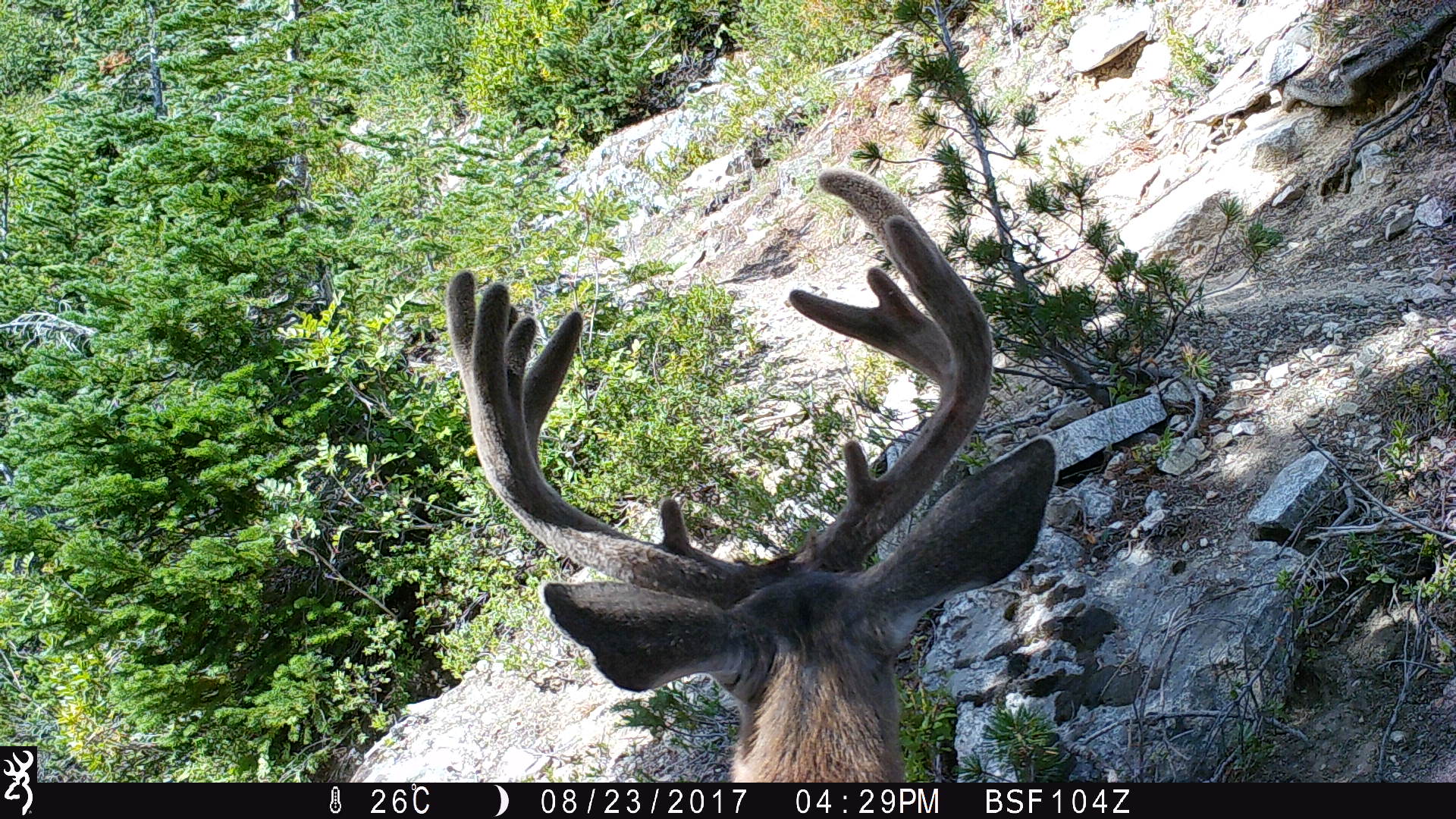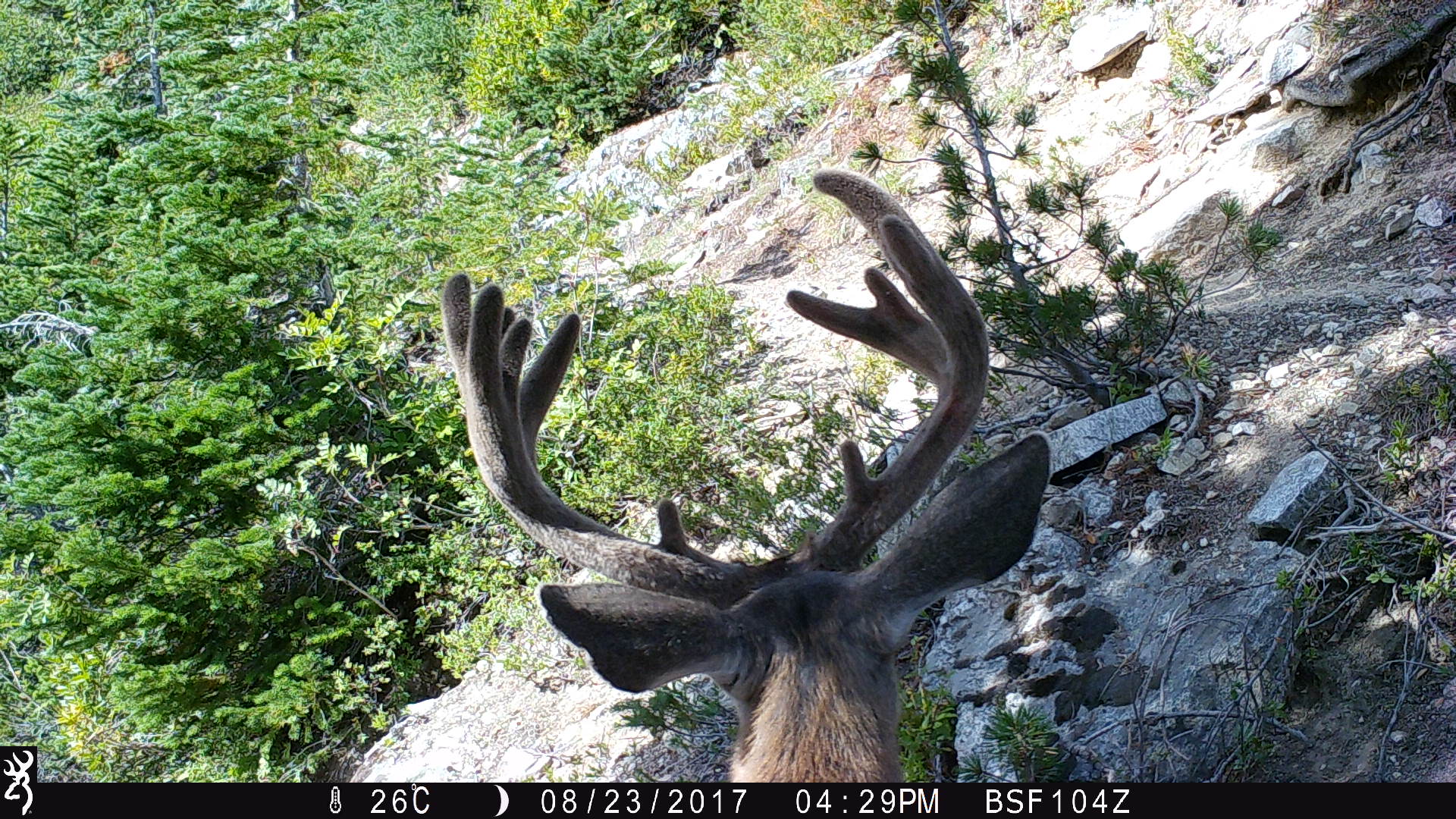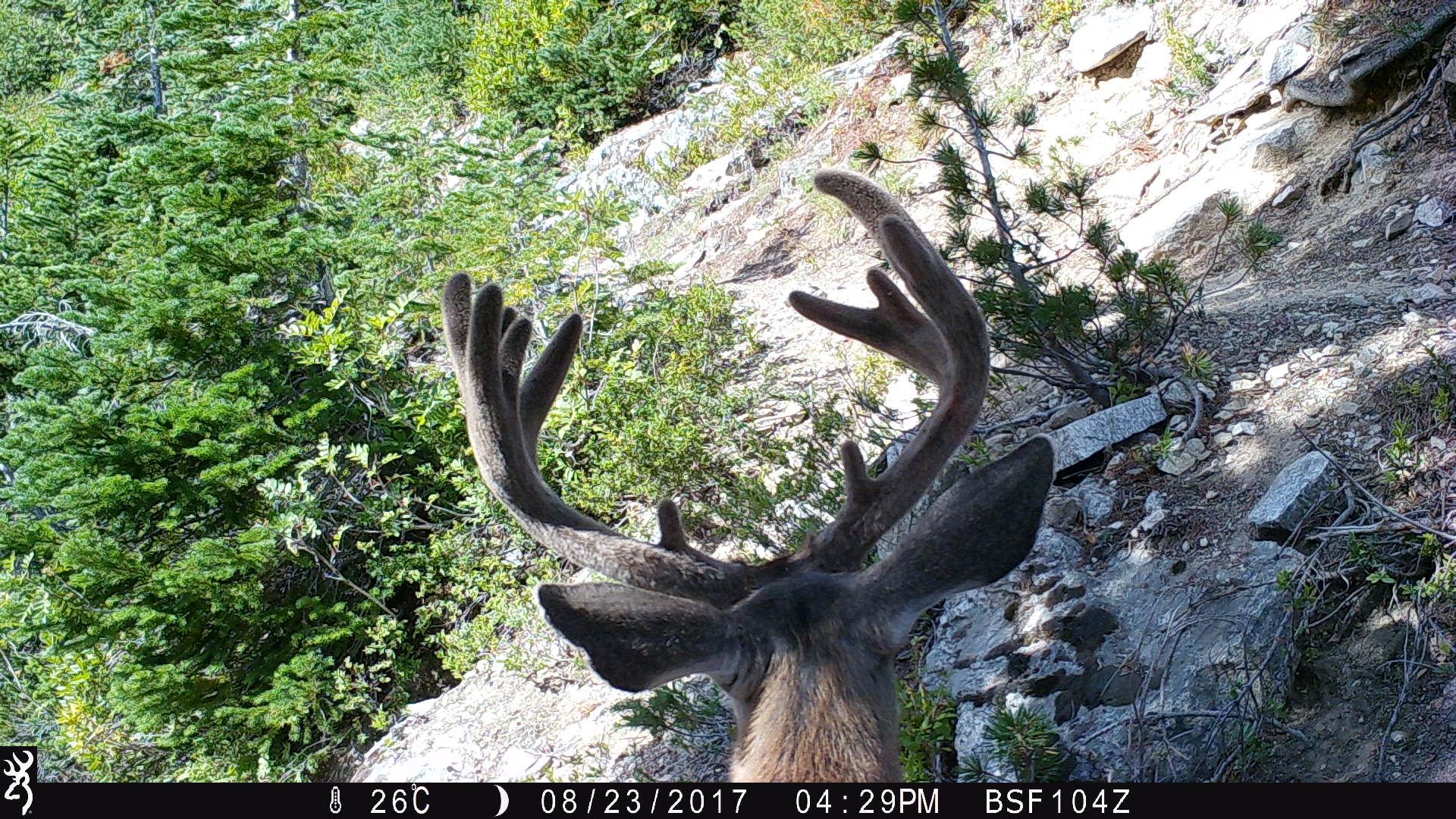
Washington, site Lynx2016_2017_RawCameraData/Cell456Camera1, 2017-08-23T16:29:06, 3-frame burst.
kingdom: Animalia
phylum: Chordata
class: Mammalia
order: Artiodactyla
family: Cervidae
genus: Odocoileus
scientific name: Odocoileus hemionus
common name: mule deer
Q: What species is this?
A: Odocoileus hemionus (mule deer).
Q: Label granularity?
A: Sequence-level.